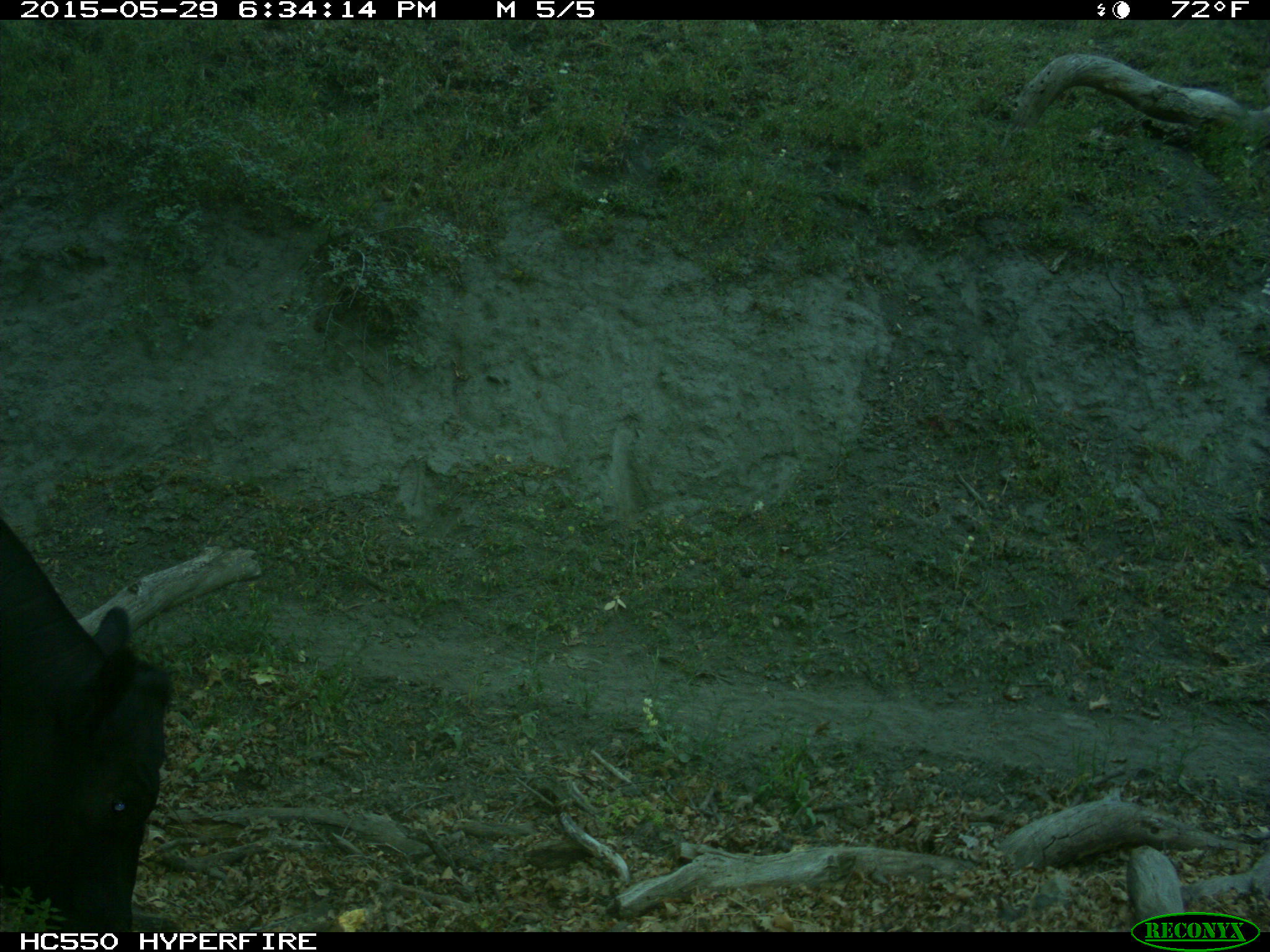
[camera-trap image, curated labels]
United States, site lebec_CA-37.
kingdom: Animalia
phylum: Chordata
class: Mammalia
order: Artiodactyla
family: Bovidae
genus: Bos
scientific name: Bos taurus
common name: domestic cow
Bos taurus (domestic cow).